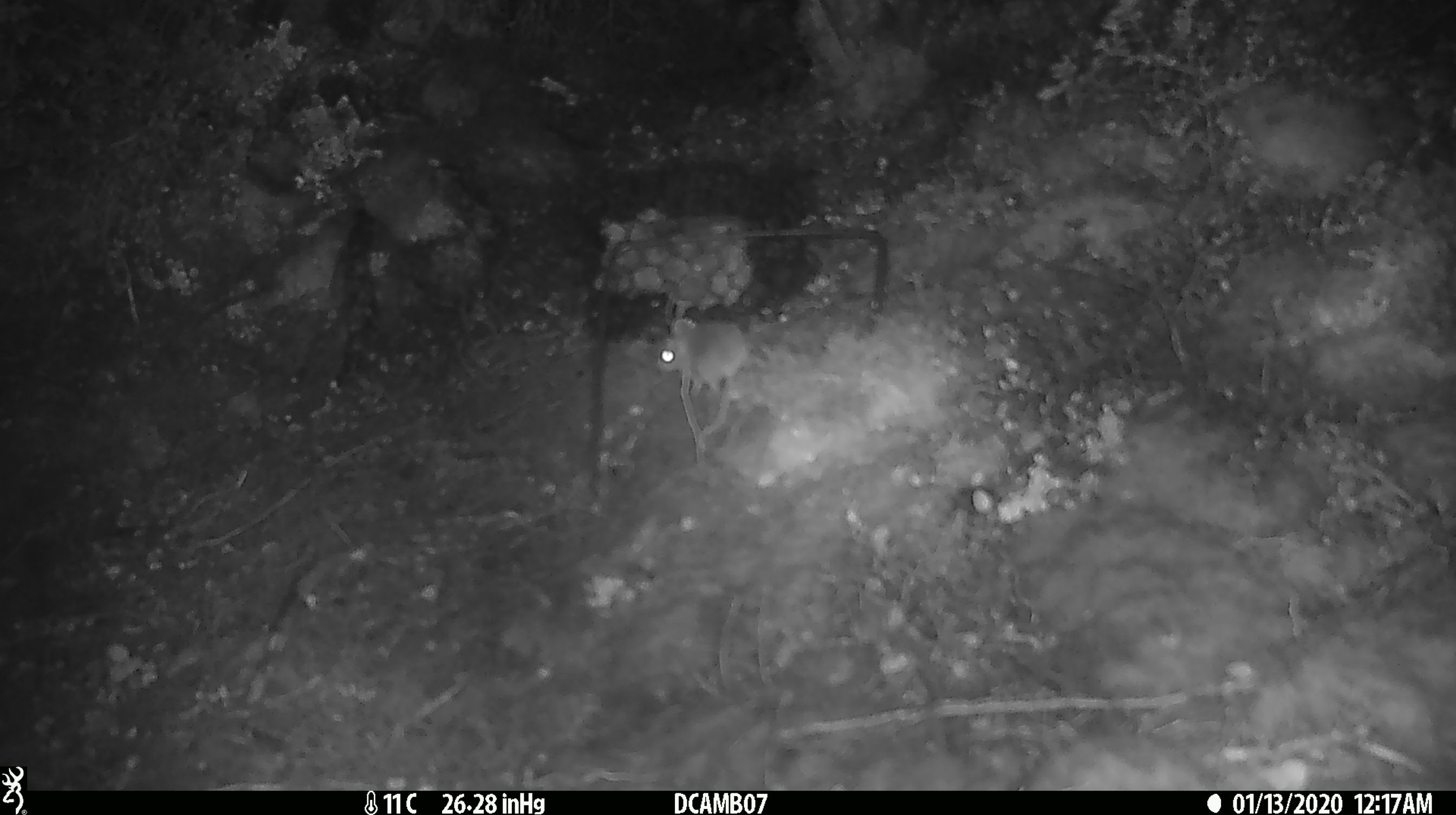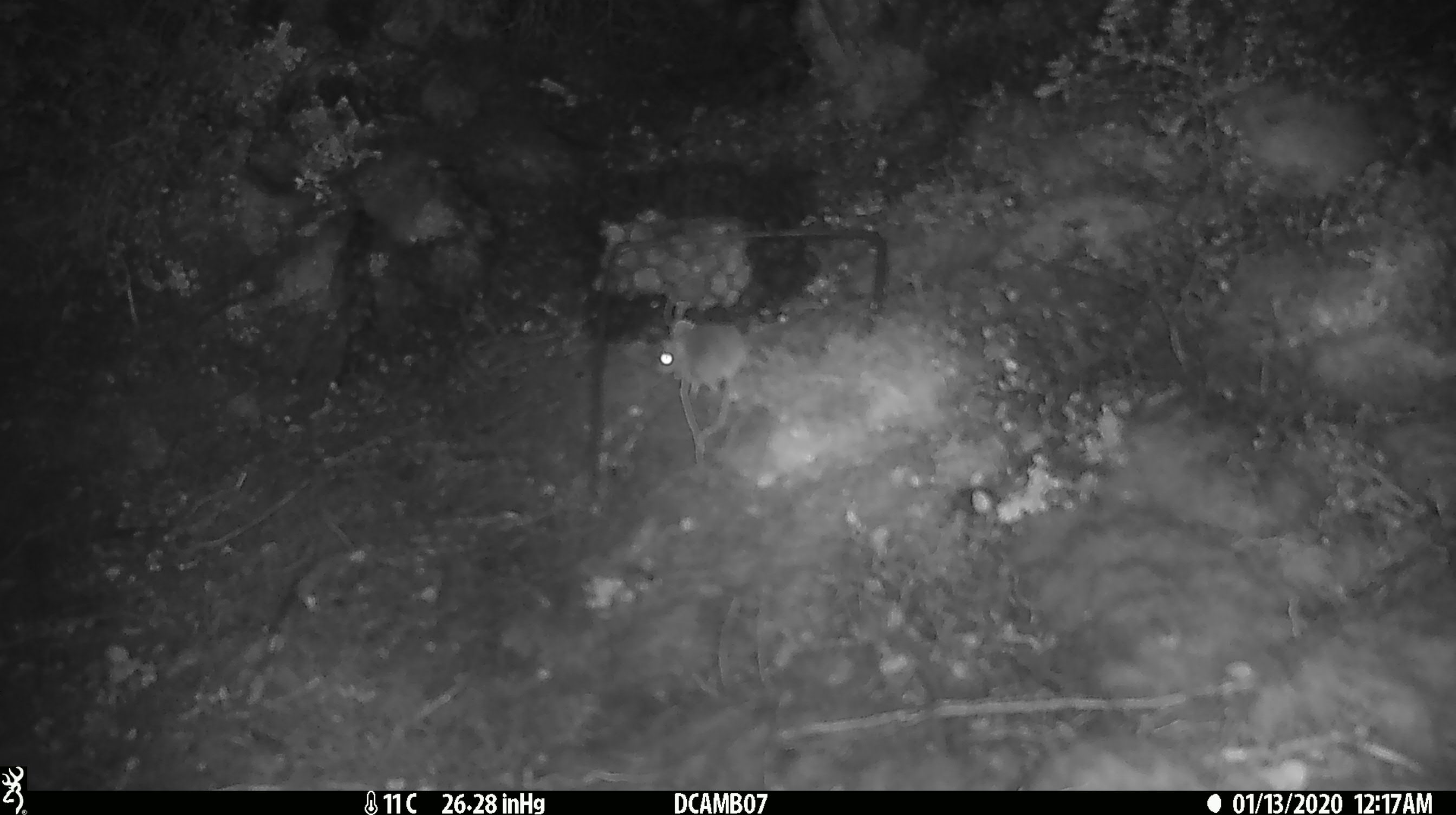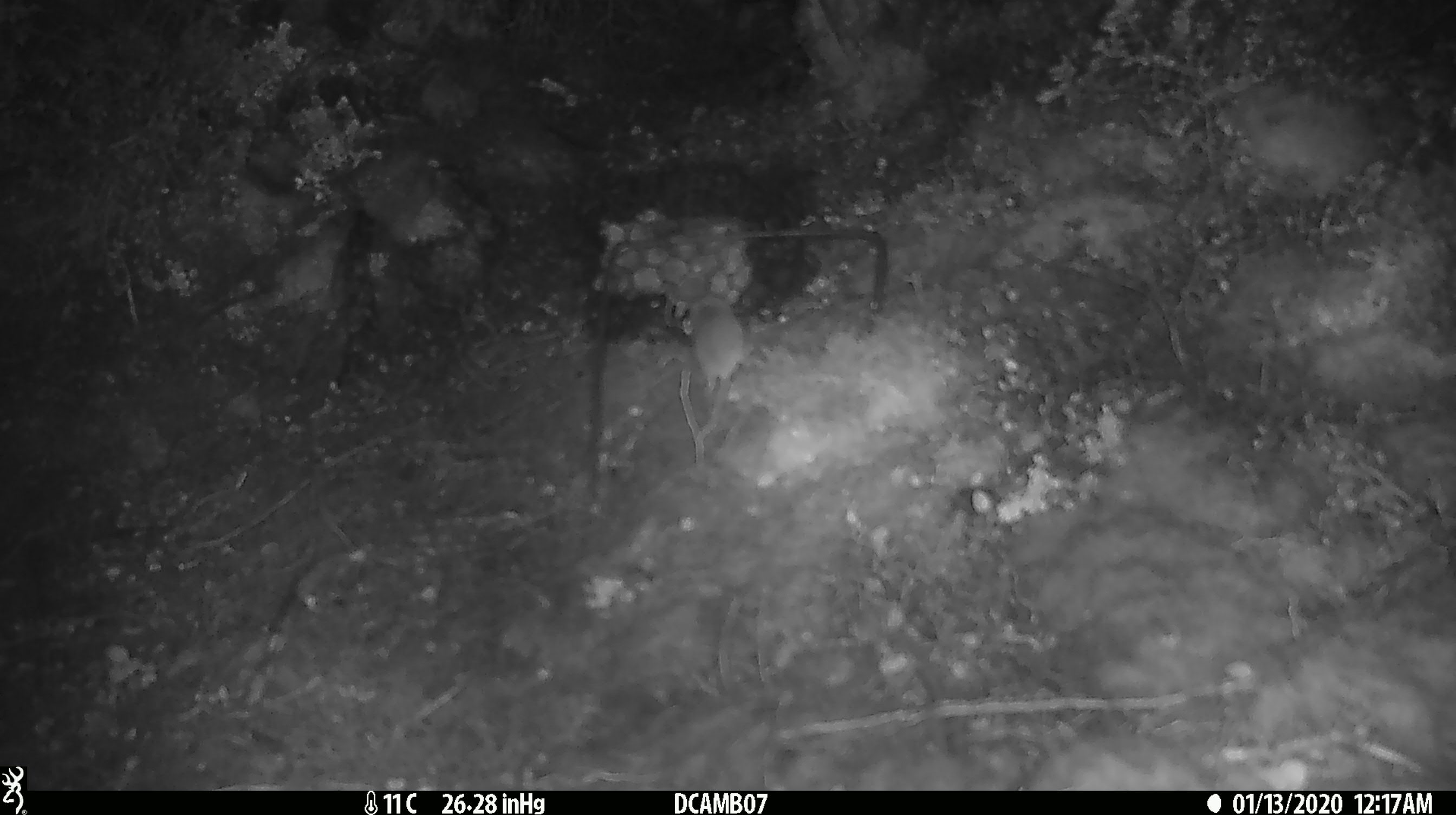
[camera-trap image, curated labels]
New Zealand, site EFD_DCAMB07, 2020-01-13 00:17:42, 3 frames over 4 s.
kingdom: Animalia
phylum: Chordata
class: Mammalia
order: Rodentia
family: Muridae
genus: Mus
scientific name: Mus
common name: mouse